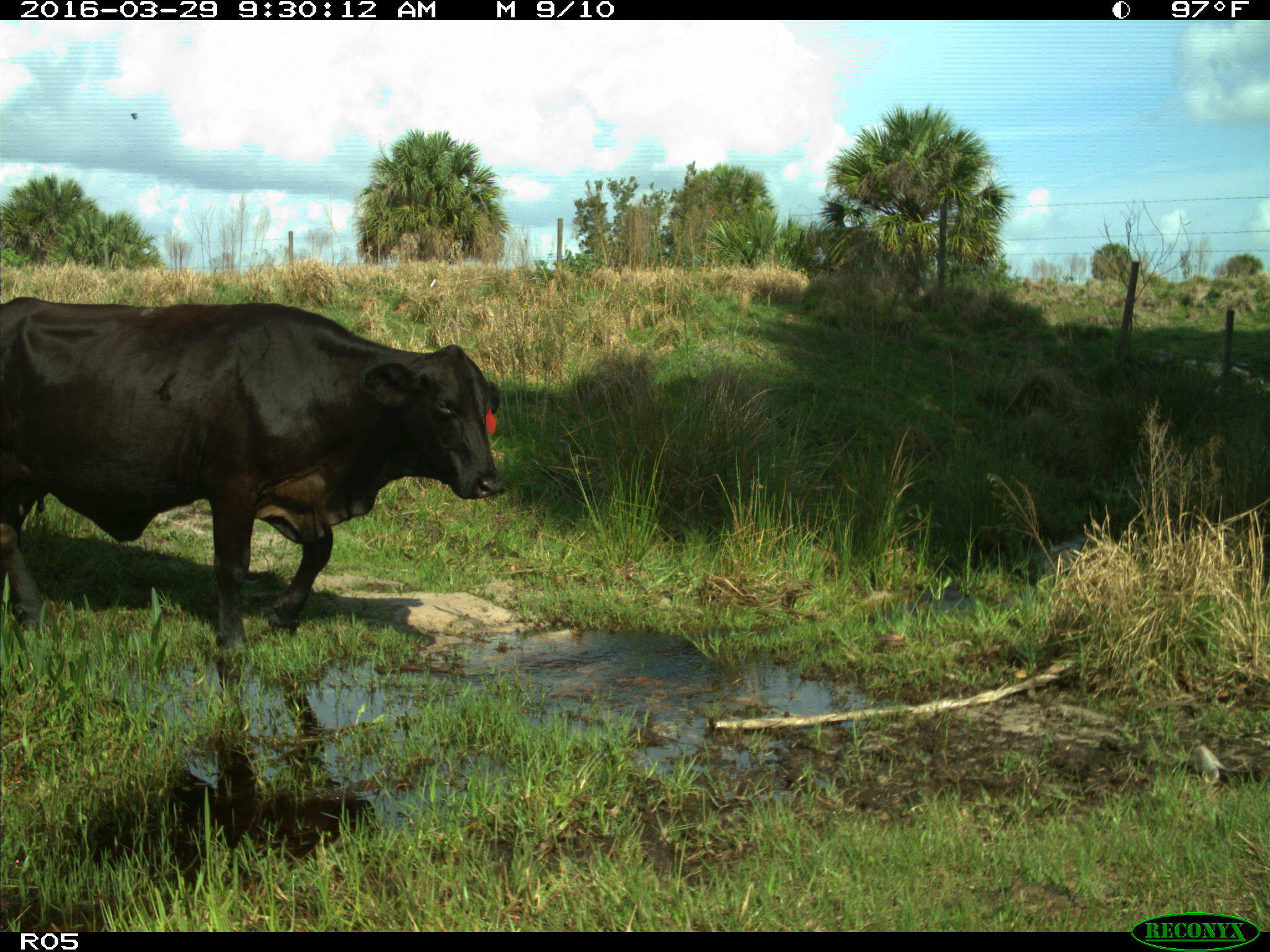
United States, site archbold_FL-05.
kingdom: Animalia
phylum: Chordata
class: Mammalia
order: Artiodactyla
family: Bovidae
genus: Bos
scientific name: Bos taurus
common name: domestic cow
Bos taurus (domestic cow).